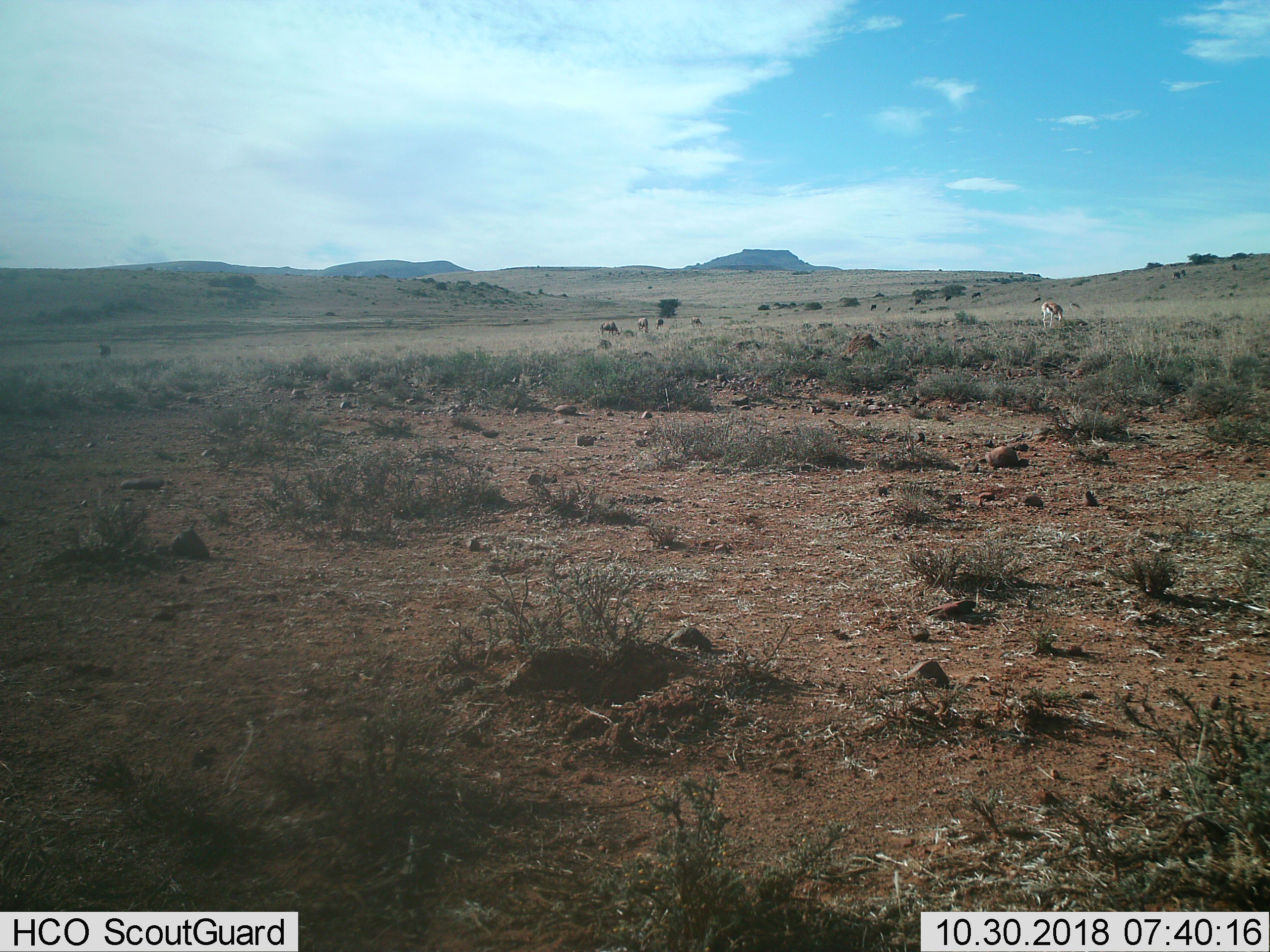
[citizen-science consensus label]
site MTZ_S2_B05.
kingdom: Animalia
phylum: Chordata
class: Mammalia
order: Artiodactyla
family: Bovidae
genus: Antidorcas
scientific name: Antidorcas marsupialis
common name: springbok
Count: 2.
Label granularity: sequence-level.